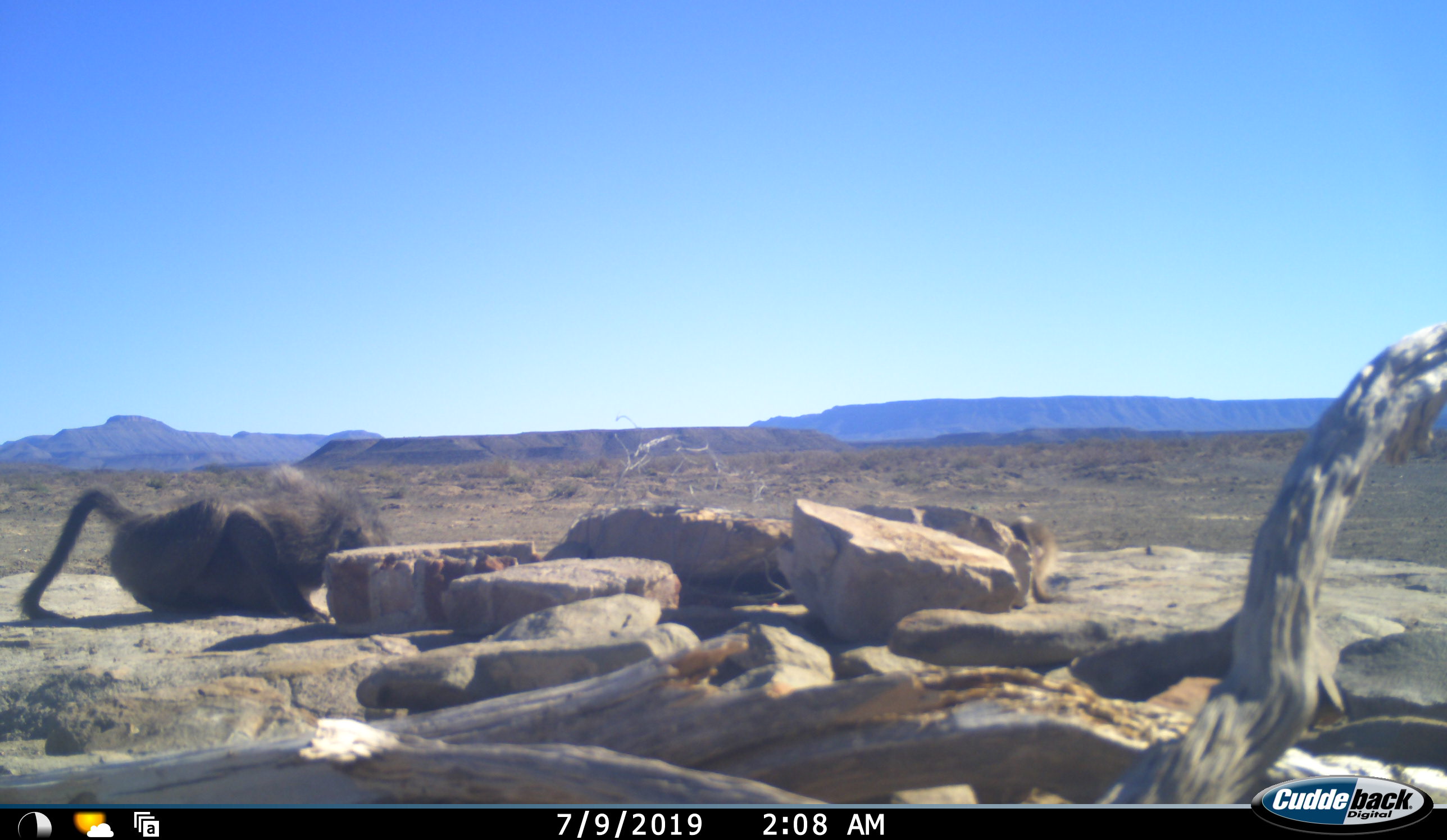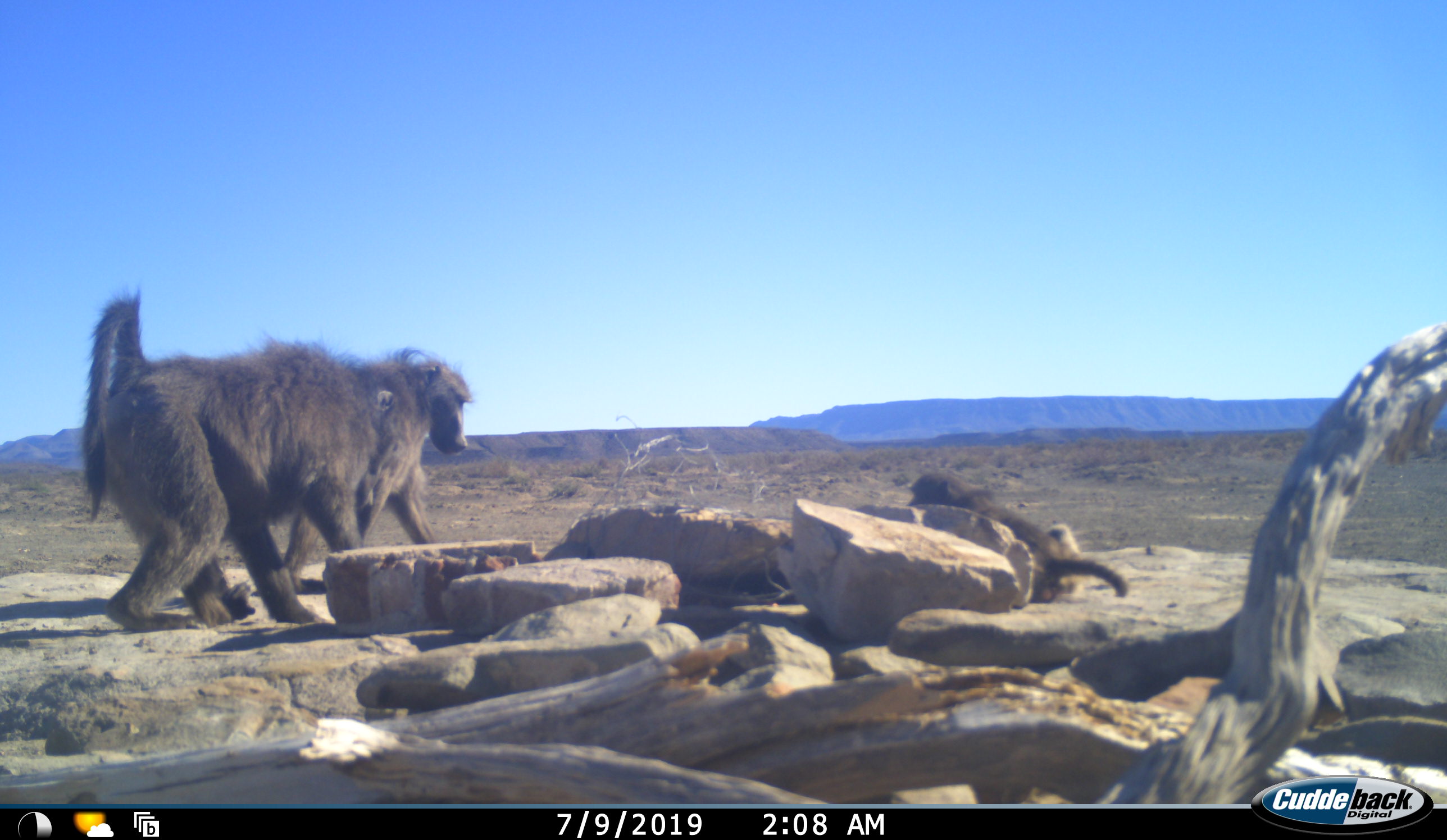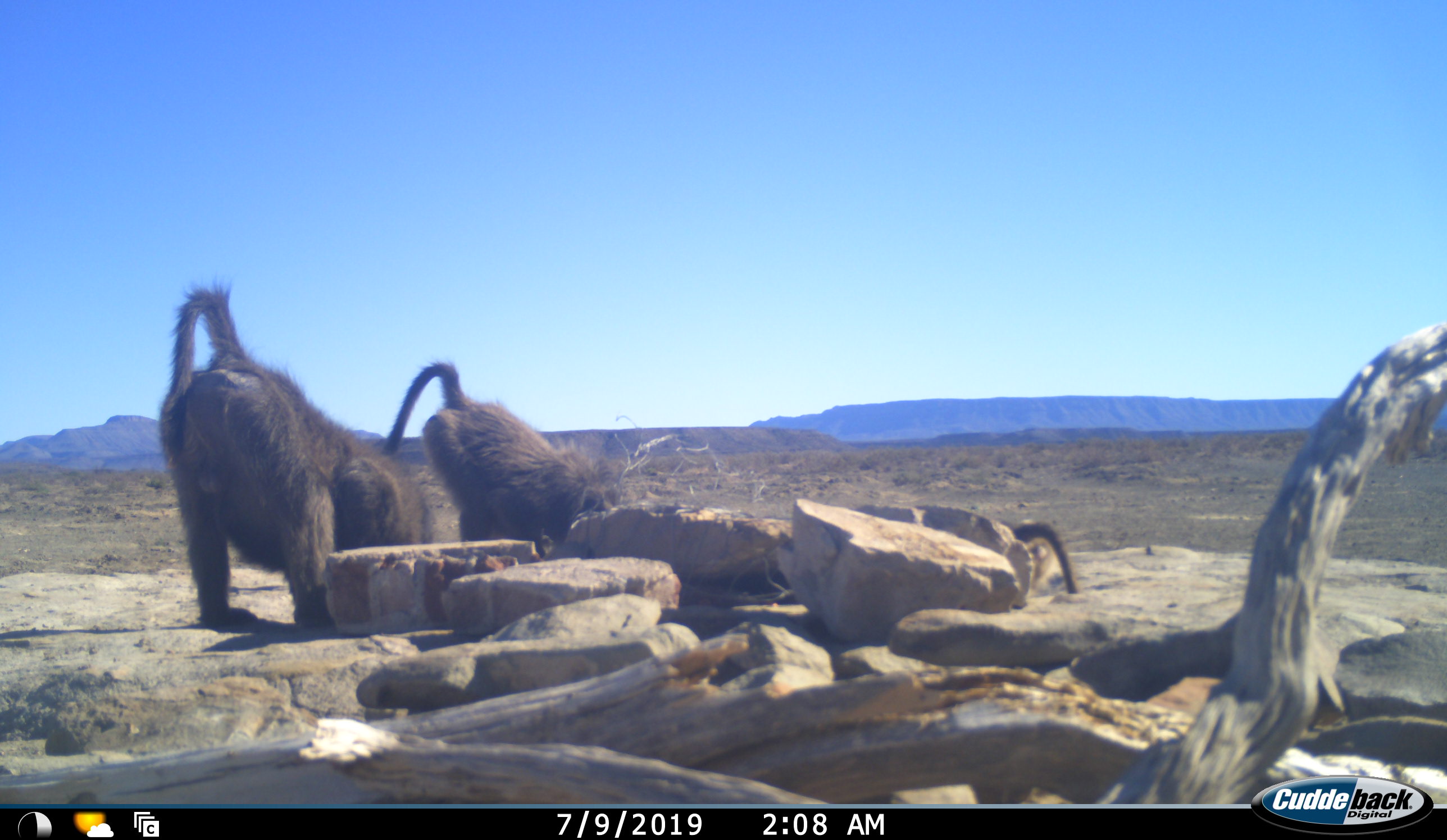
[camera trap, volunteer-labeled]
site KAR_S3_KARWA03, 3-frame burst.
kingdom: Animalia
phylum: Chordata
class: Mammalia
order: Primates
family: Cercopithecidae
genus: Papio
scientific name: Papio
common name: baboon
Baboon (Papio), count 3. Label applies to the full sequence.